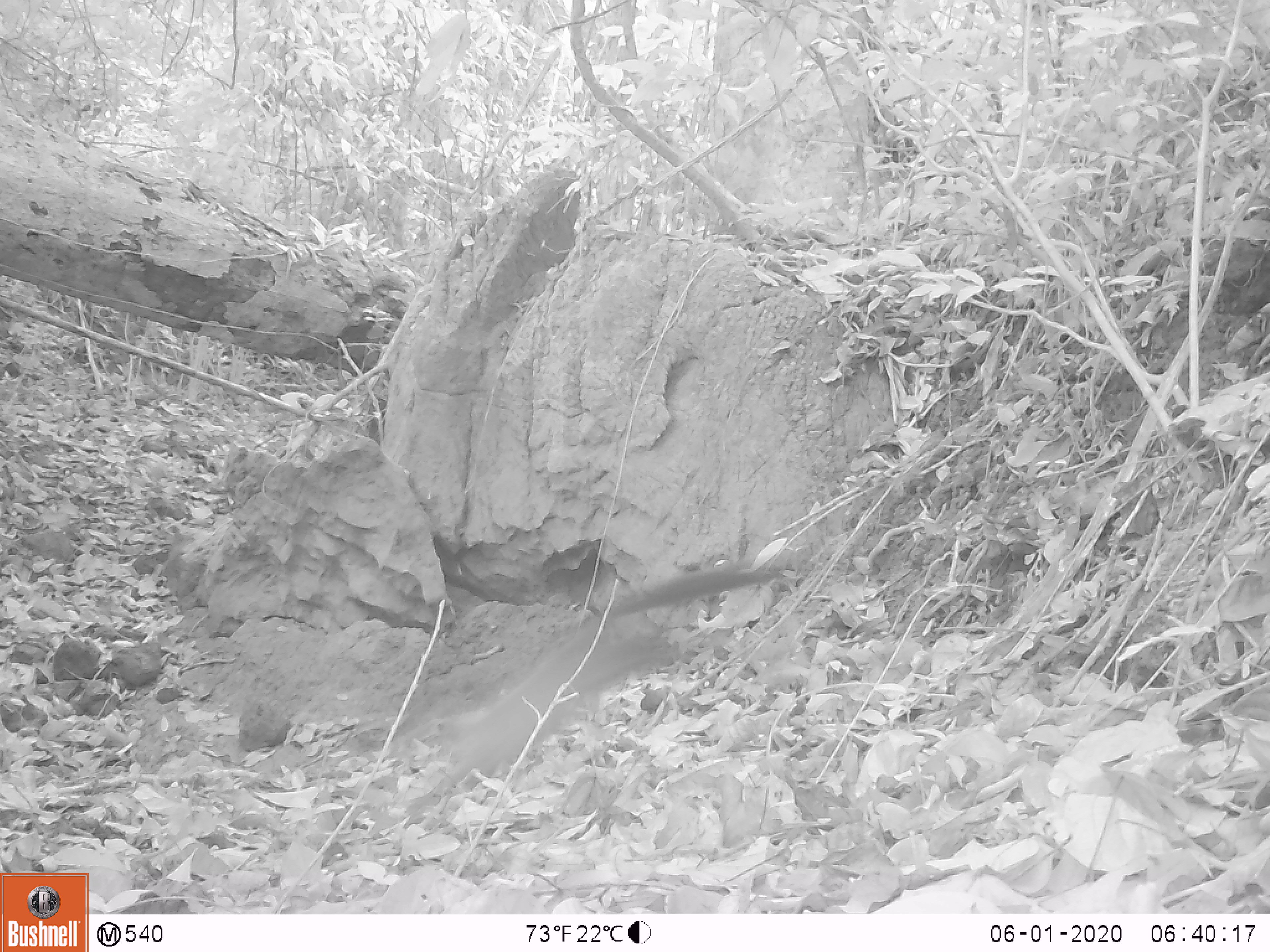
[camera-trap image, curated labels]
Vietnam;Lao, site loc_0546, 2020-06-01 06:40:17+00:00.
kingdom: Animalia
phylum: Chordata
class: Mammalia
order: Carnivora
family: Mustelidae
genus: Martes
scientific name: Martes flavigula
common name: yellow-throated marten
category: yellow throated marten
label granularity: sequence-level